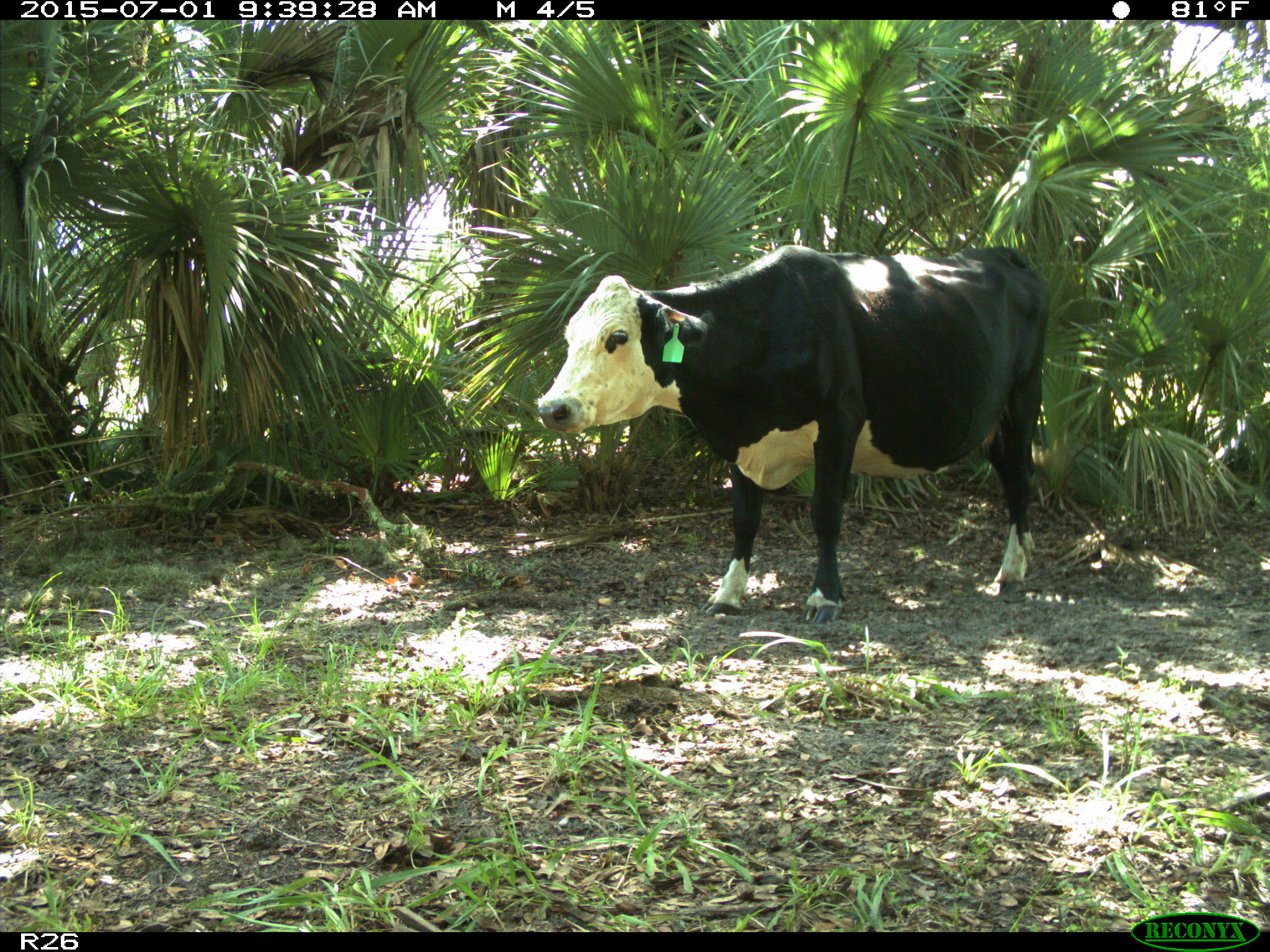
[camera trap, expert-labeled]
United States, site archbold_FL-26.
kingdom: Animalia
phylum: Chordata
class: Mammalia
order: Artiodactyla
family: Bovidae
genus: Bos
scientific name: Bos taurus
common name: domestic cow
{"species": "Bos taurus (domestic cow)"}